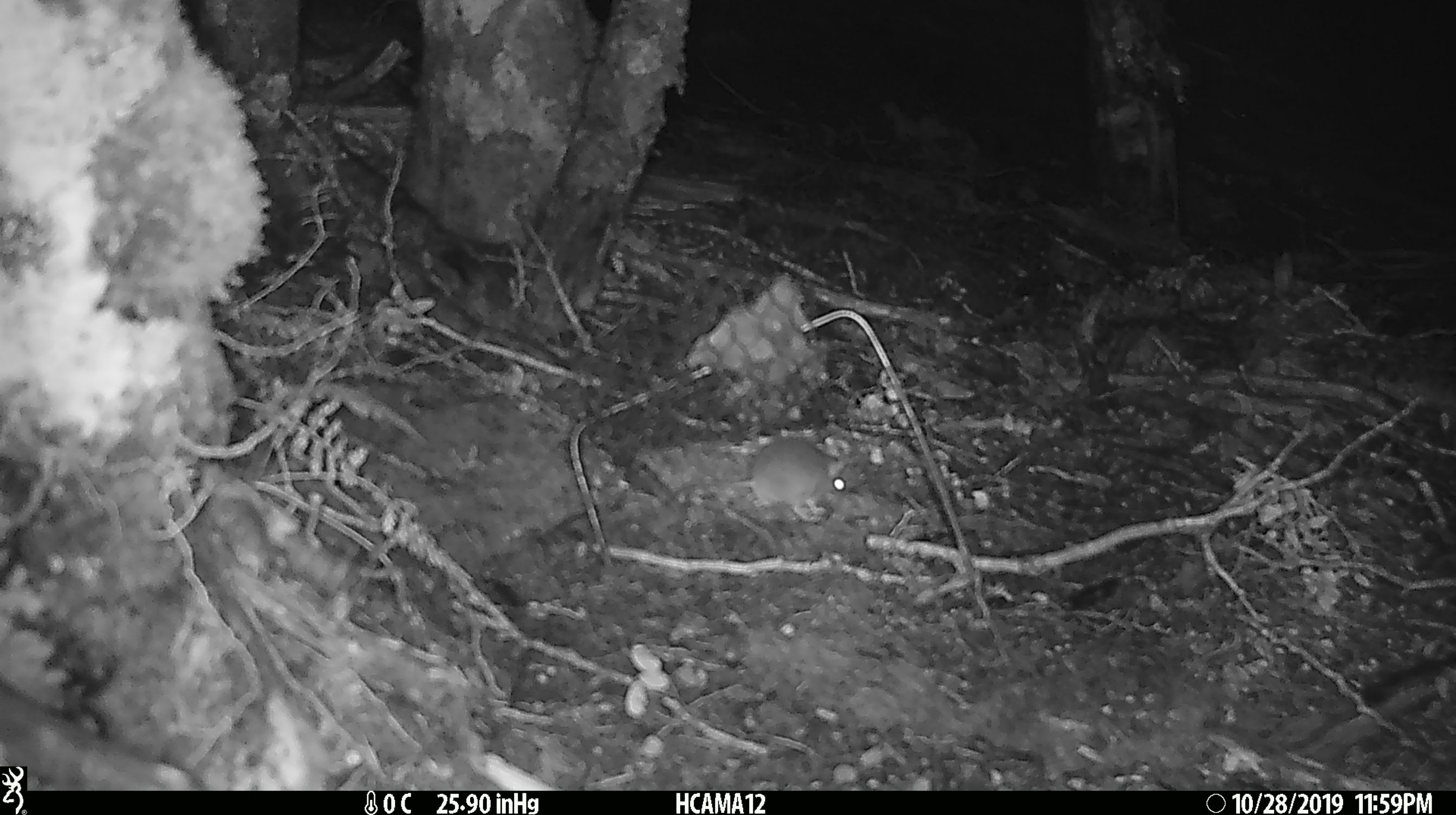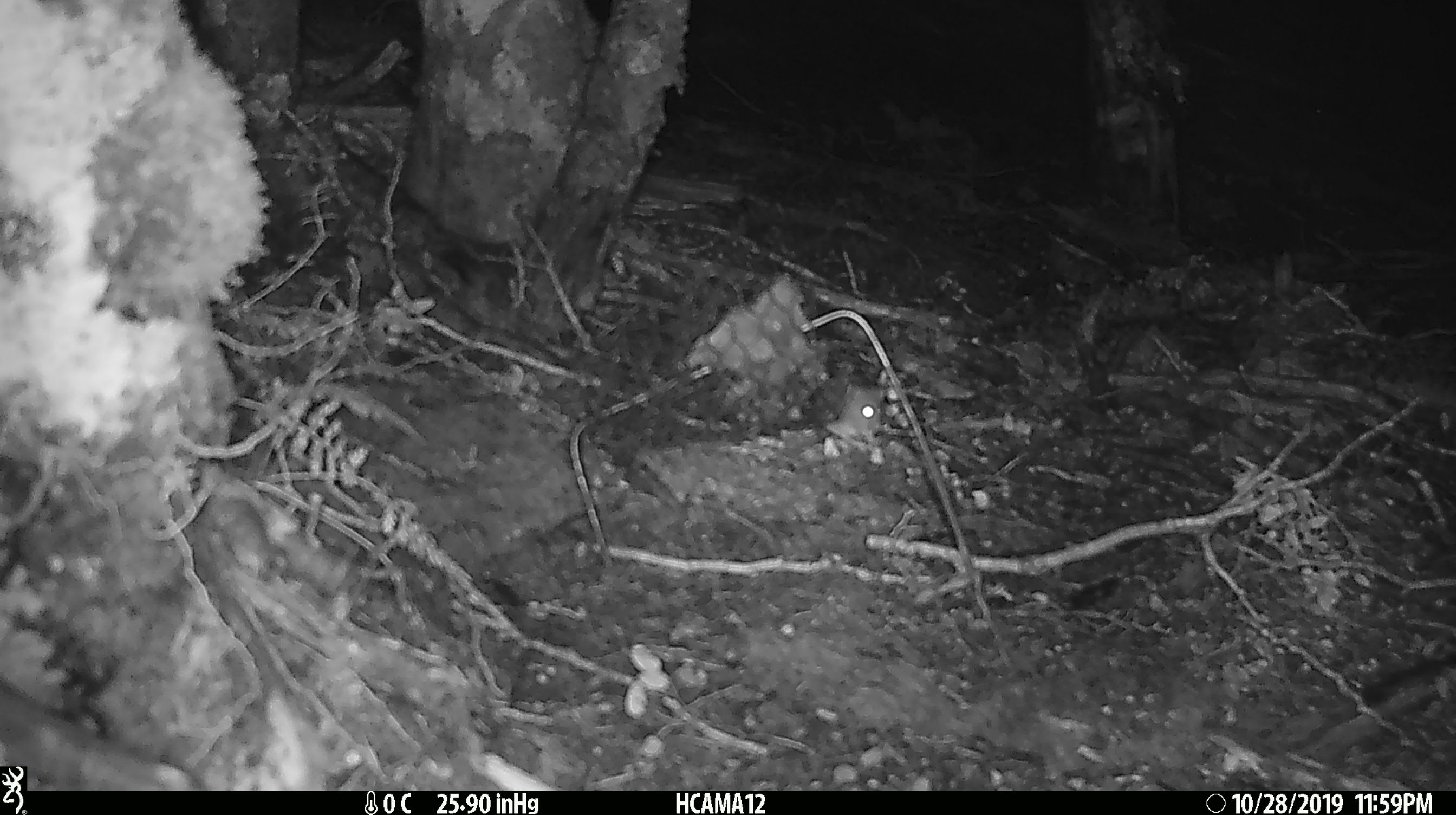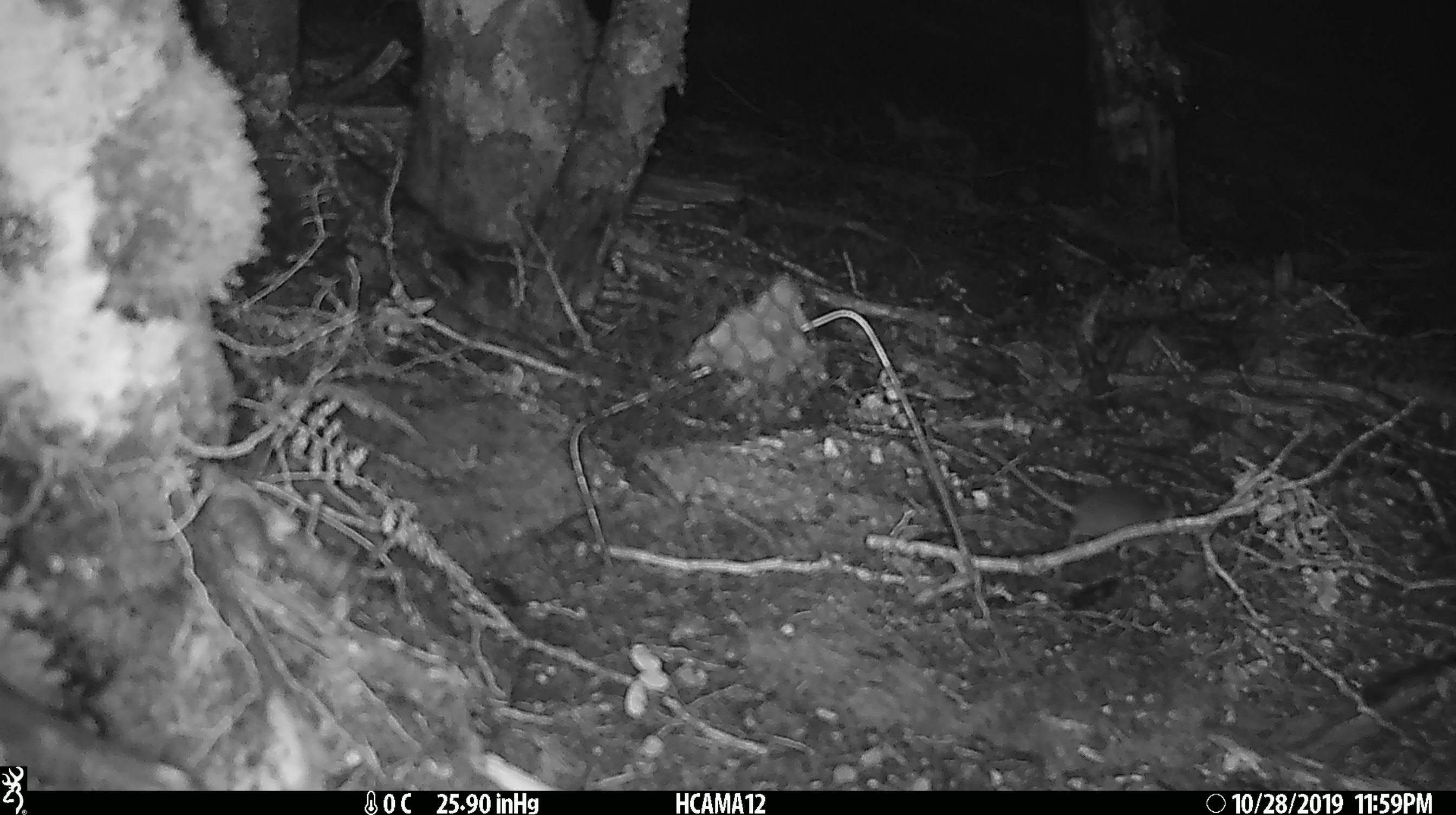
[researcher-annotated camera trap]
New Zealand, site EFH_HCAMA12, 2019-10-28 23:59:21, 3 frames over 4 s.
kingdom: Animalia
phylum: Chordata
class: Mammalia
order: Rodentia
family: Muridae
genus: Mus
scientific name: Mus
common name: mouse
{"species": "mouse (Mus)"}